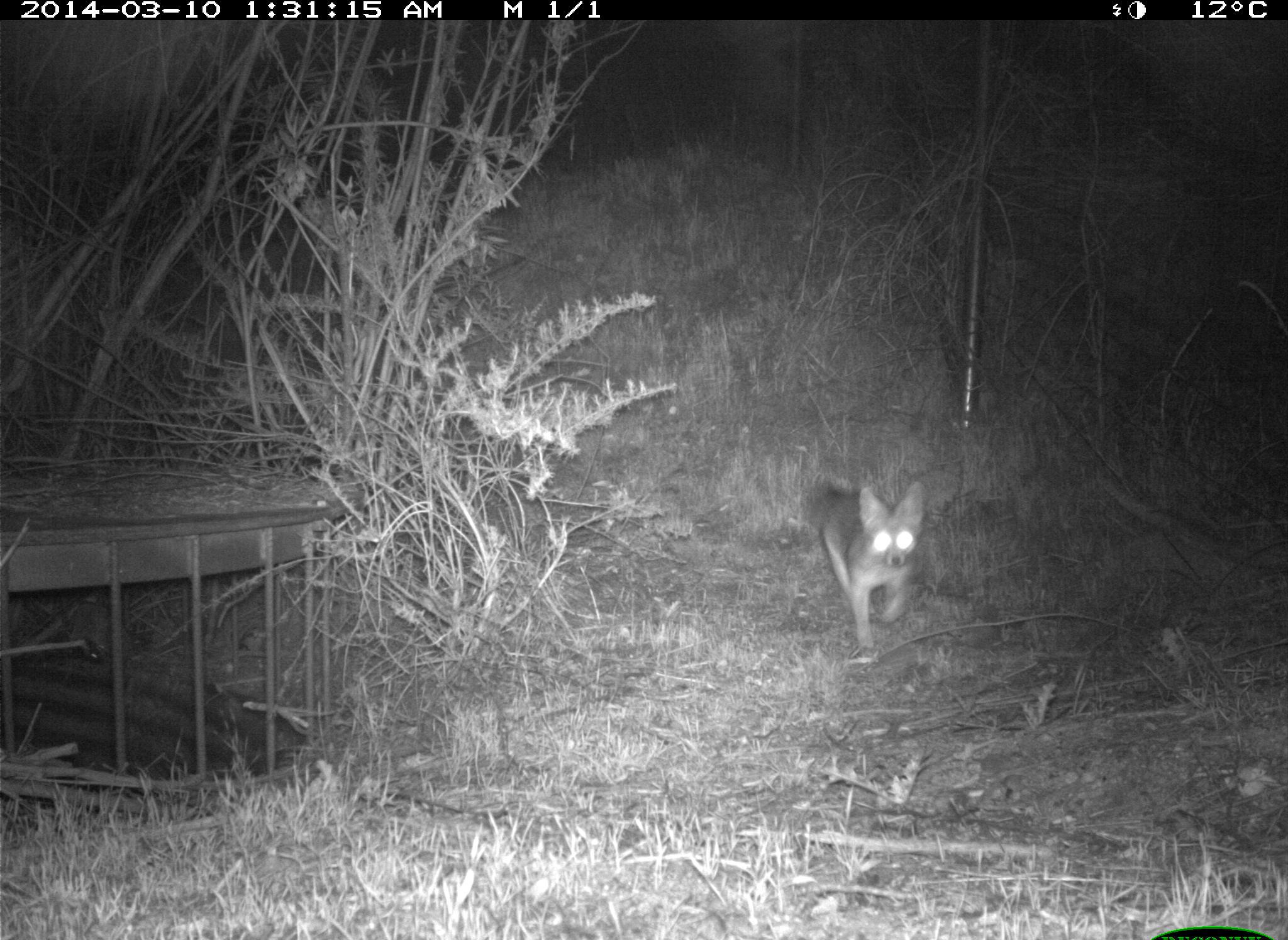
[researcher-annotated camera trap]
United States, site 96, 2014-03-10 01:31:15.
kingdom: Animalia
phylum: Chordata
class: Mammalia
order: Carnivora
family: Canidae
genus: Urocyon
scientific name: Urocyon cinereoargenteus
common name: gray fox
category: fox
Fox (gray fox) (Urocyon cinereoargenteus).